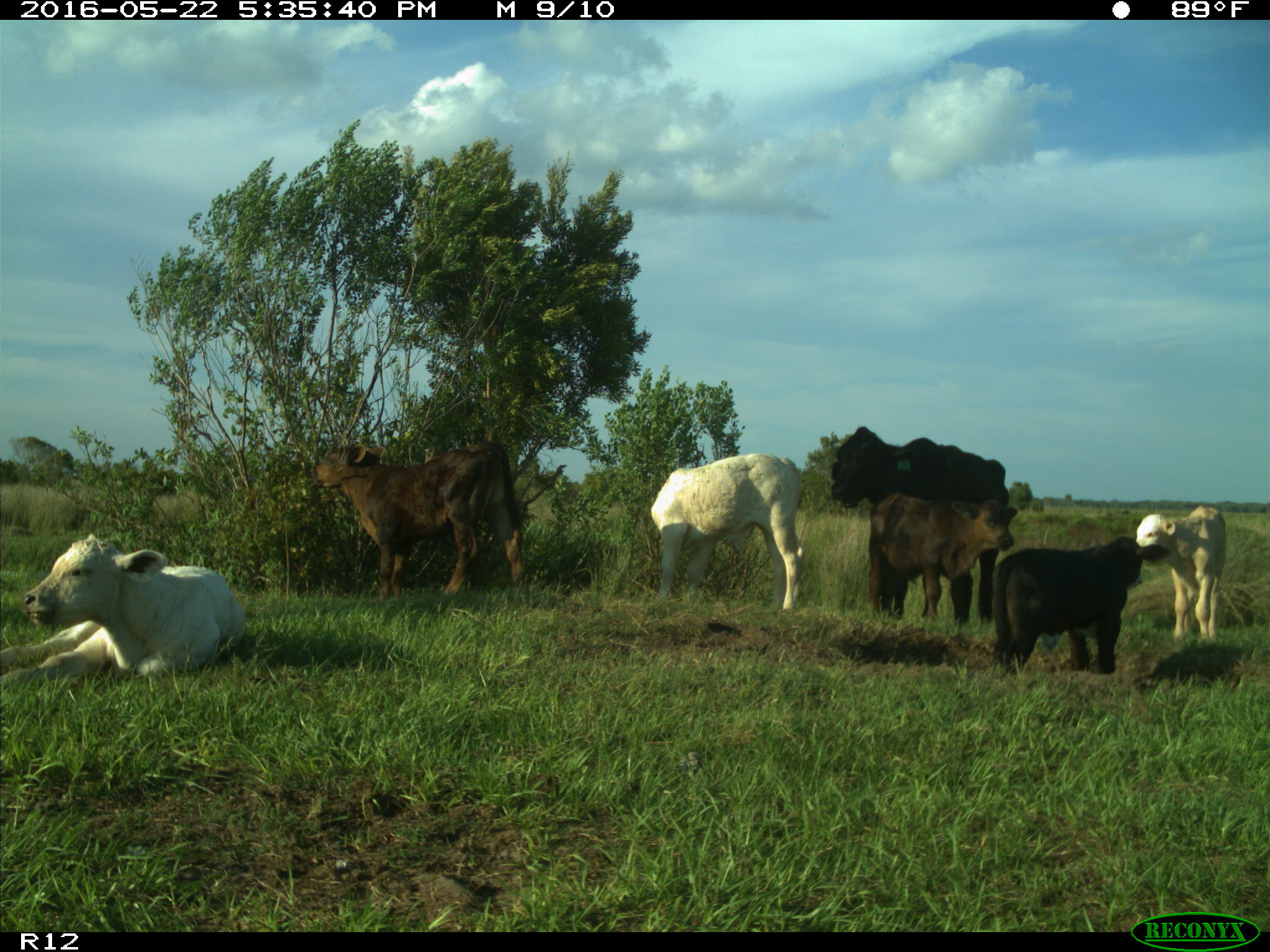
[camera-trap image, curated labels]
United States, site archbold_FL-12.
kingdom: Animalia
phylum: Chordata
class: Mammalia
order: Artiodactyla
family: Bovidae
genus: Bos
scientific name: Bos taurus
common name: domestic cow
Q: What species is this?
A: Bos taurus (domestic cow).